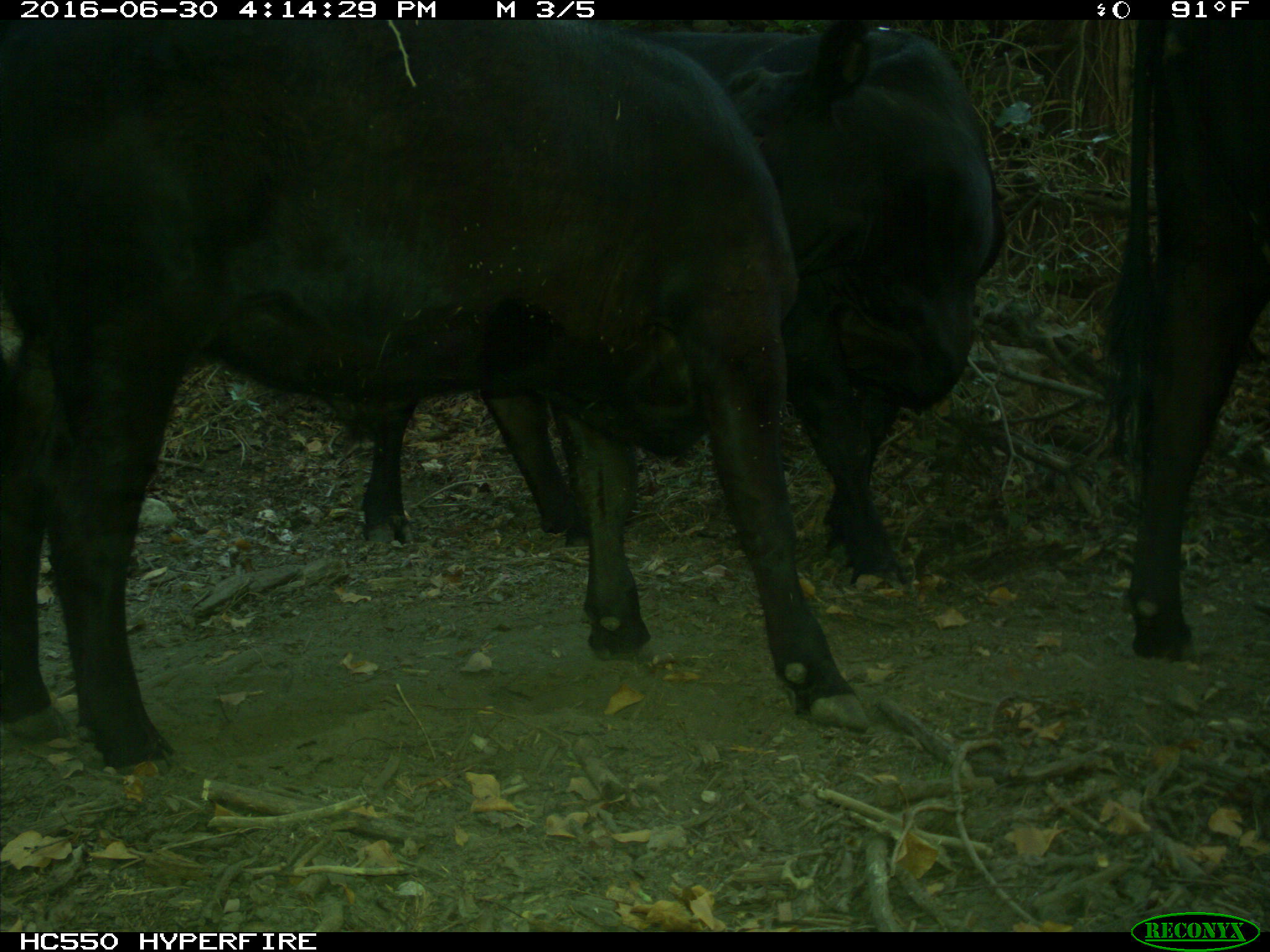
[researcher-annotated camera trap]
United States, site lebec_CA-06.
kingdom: Animalia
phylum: Chordata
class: Mammalia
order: Artiodactyla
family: Bovidae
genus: Bos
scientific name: Bos taurus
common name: domestic cow